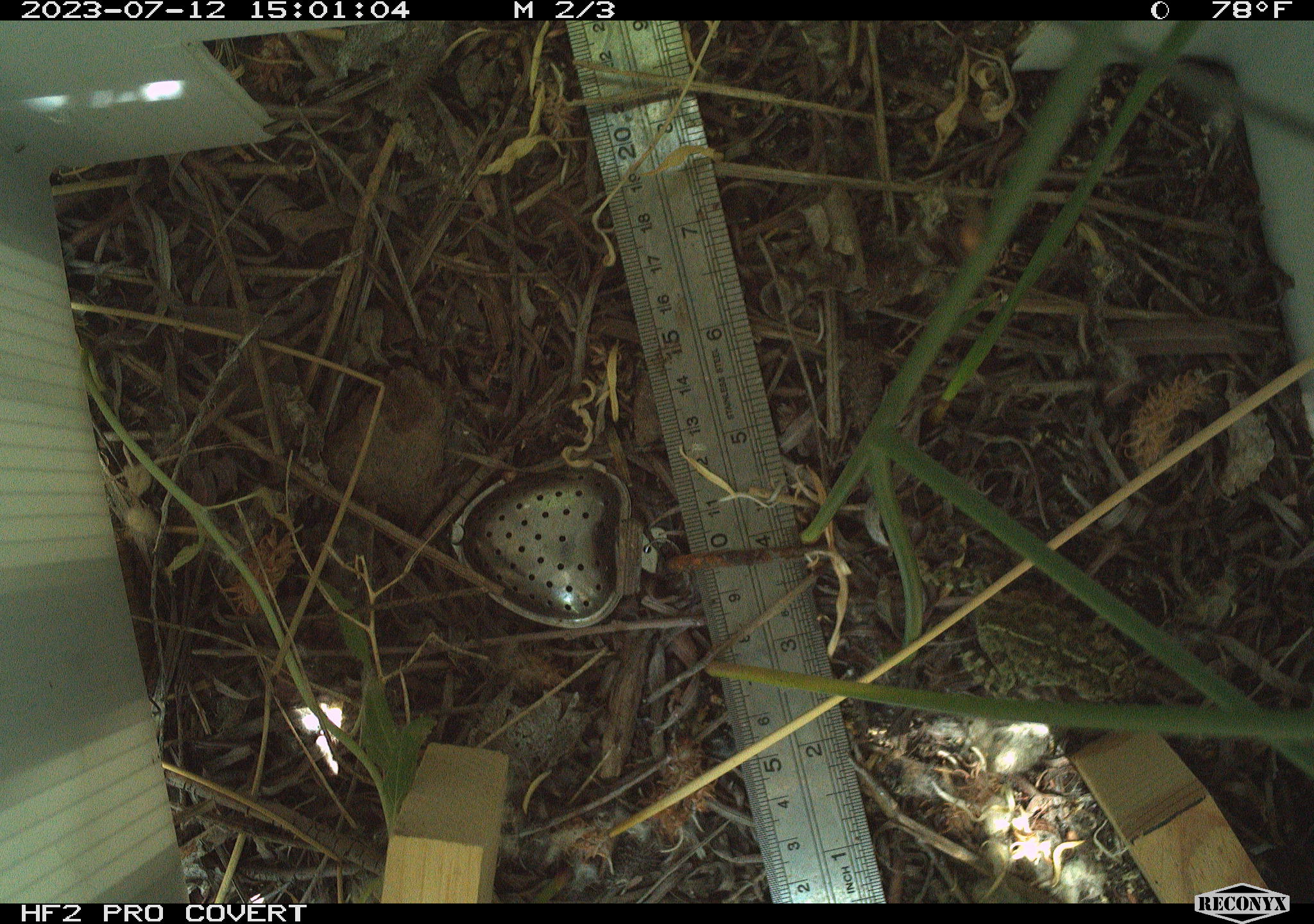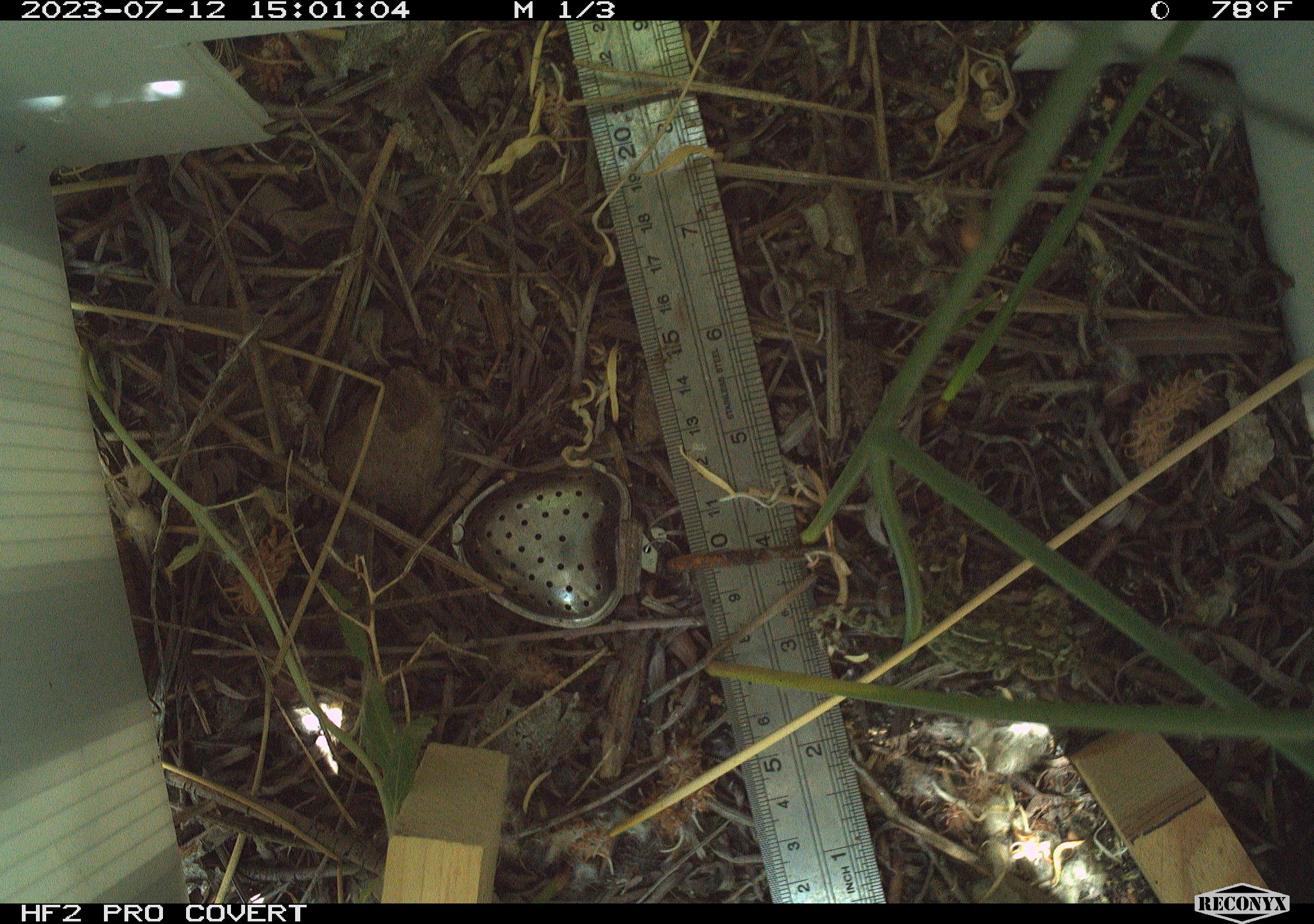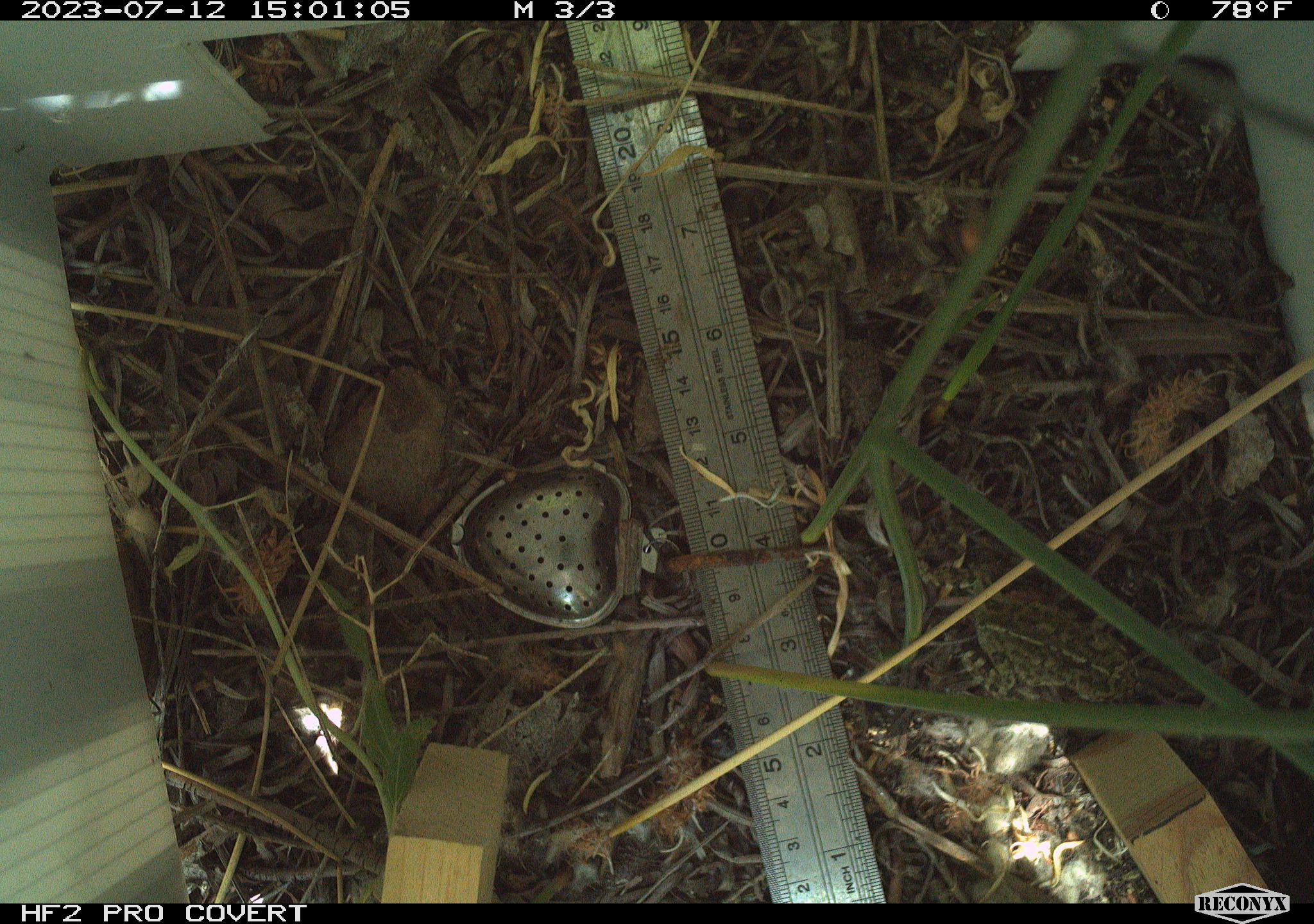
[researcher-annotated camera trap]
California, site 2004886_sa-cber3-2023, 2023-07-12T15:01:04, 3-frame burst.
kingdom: Animalia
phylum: Chordata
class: Amphibia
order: Anura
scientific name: Anura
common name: frogs